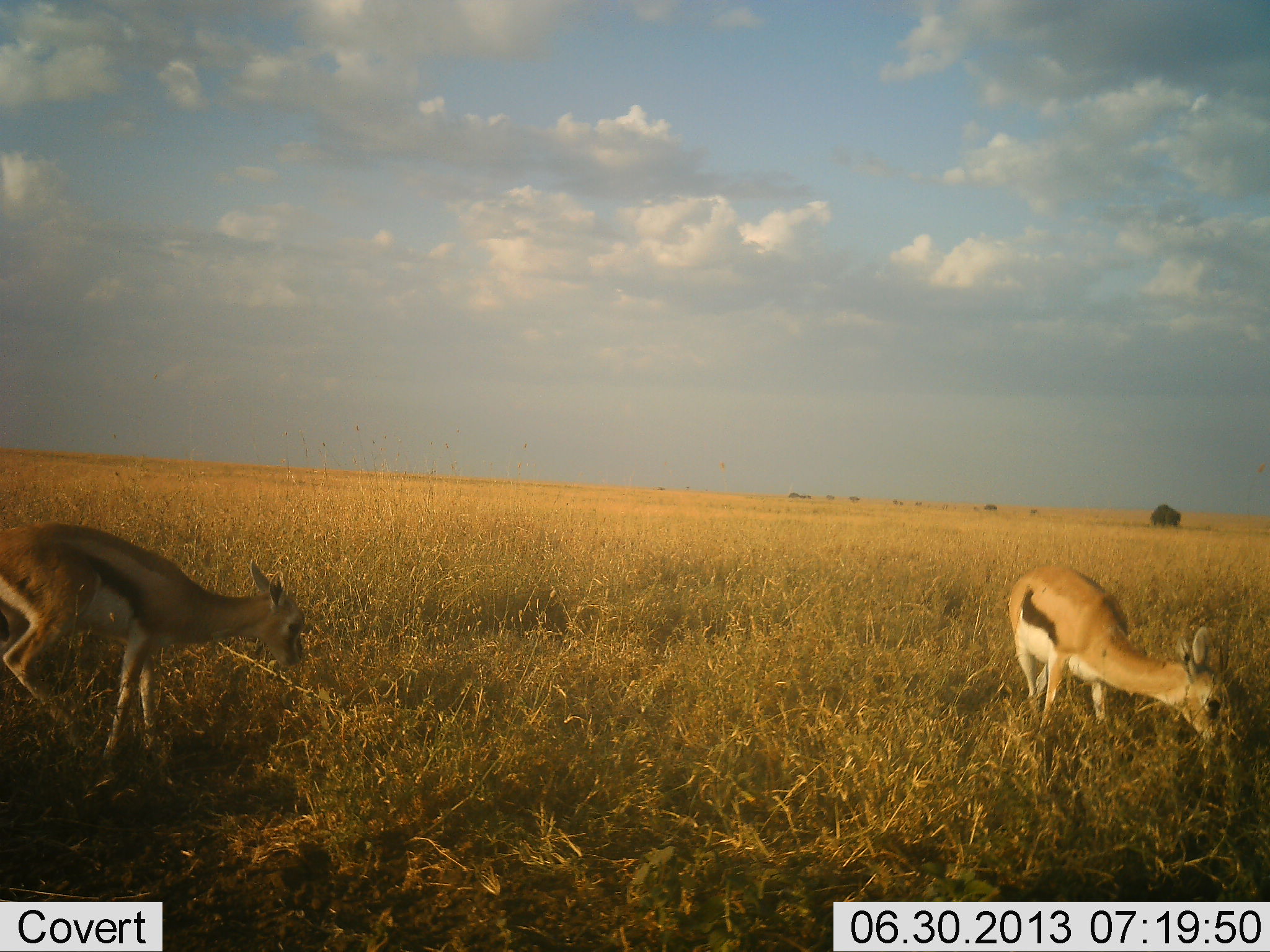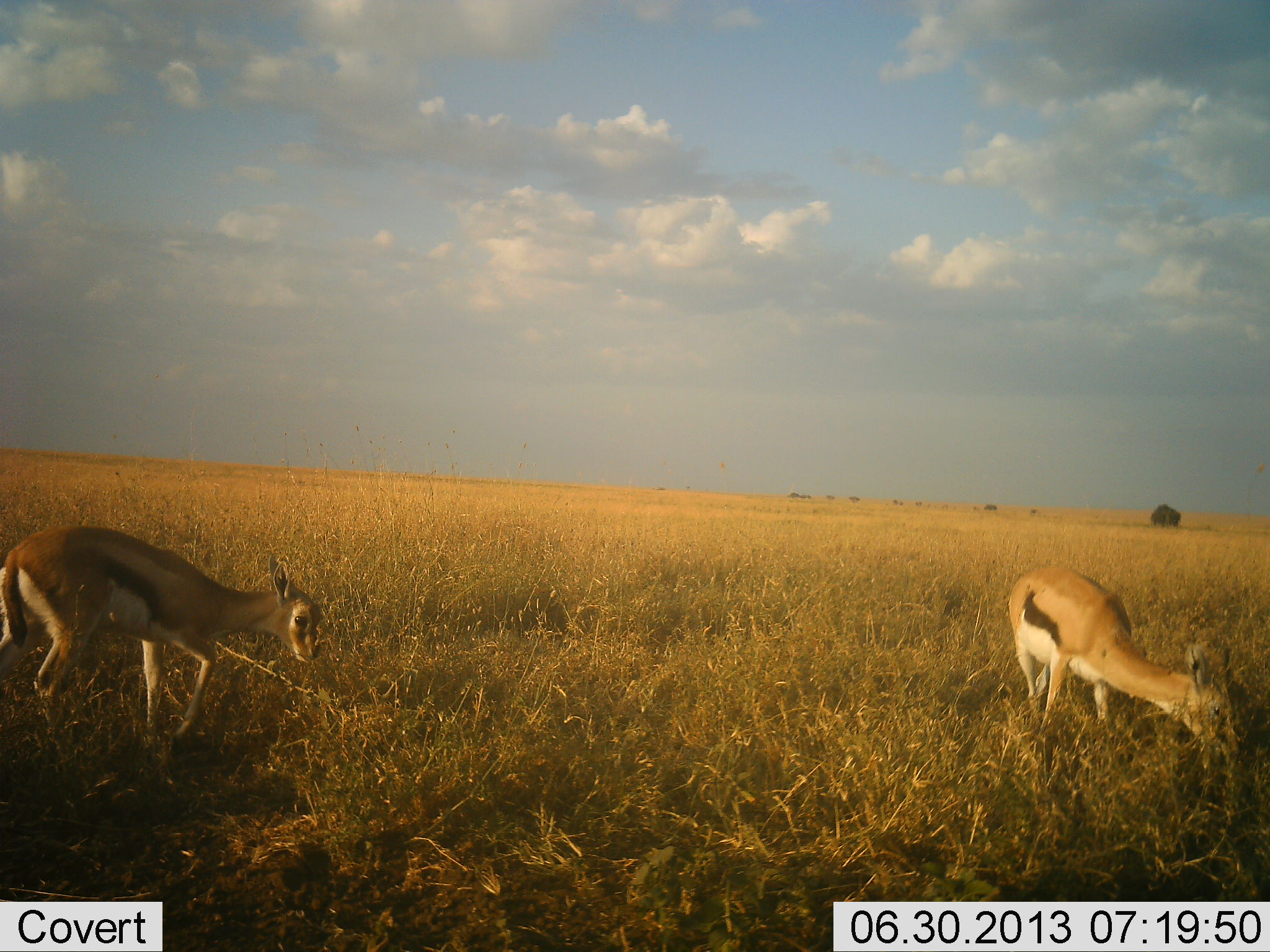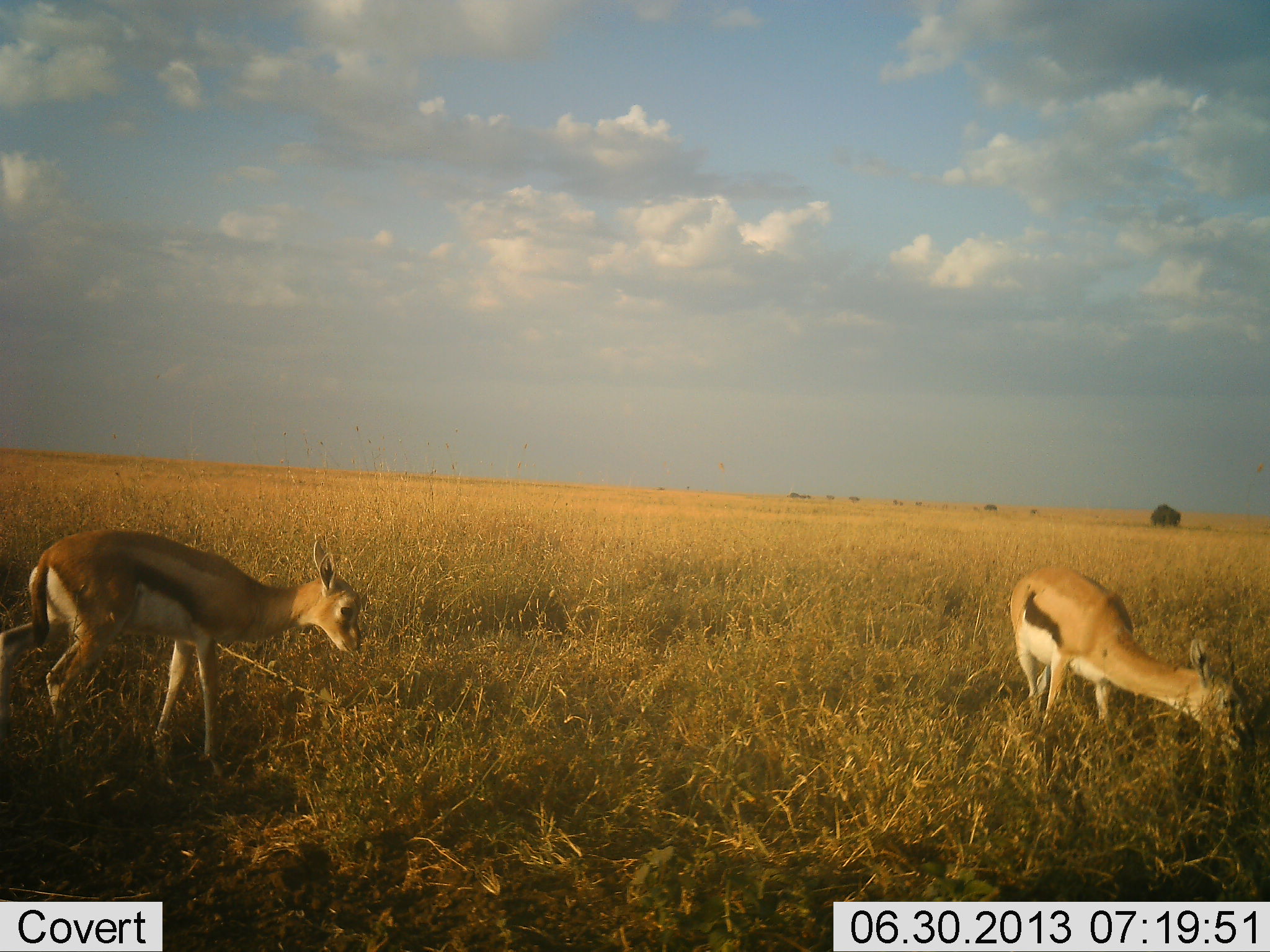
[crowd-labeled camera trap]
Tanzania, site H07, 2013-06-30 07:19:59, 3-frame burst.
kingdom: Animalia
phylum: Chordata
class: Mammalia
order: Artiodactyla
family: Bovidae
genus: Eudorcas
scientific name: Eudorcas thomsonii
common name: thomson's gazelle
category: gazellethomsons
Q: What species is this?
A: Gazellethomsons (thomson's gazelle) (Eudorcas thomsonii).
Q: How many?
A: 2.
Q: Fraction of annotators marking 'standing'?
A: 26%.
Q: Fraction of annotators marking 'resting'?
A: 3%.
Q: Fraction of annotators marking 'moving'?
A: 18%.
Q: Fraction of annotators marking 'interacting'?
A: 0%.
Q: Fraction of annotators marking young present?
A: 13%.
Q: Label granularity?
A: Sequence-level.